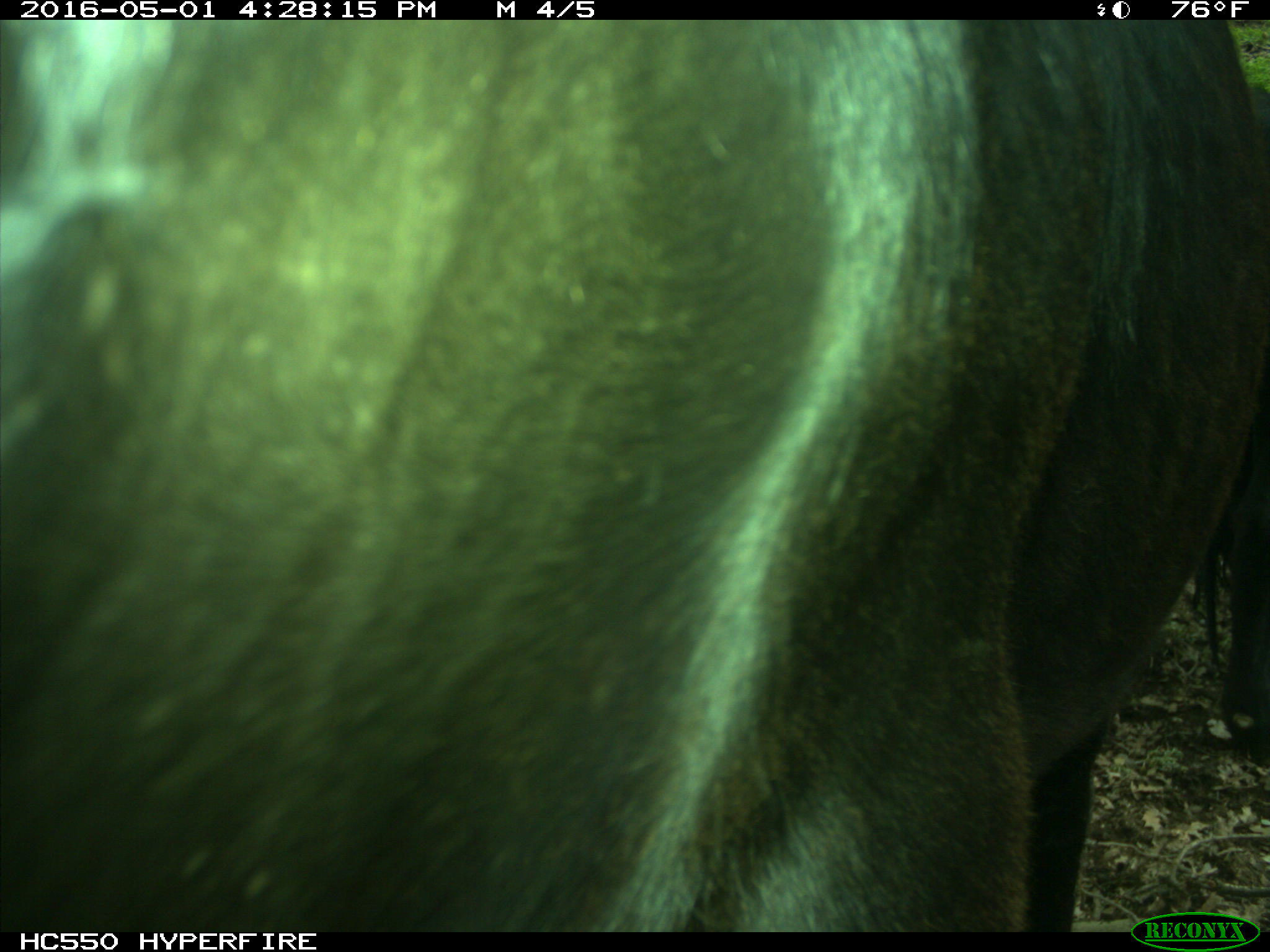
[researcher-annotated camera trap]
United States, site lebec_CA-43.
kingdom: Animalia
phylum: Chordata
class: Mammalia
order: Artiodactyla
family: Bovidae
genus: Bos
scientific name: Bos taurus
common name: domestic cow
Bos taurus (domestic cow).